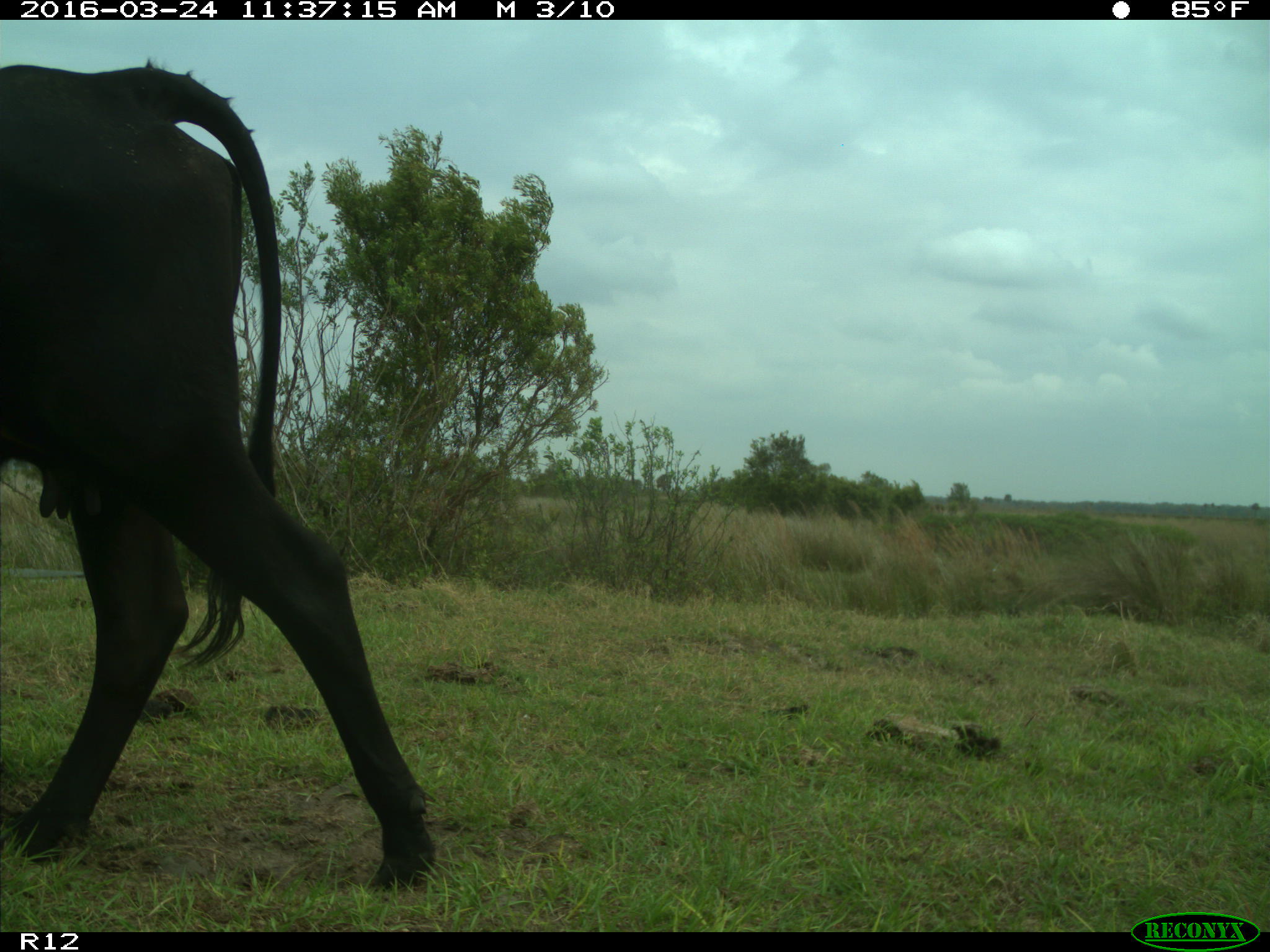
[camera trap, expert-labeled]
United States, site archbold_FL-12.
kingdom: Animalia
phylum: Chordata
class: Mammalia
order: Artiodactyla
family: Bovidae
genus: Bos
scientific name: Bos taurus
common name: domestic cow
Bos taurus (domestic cow).